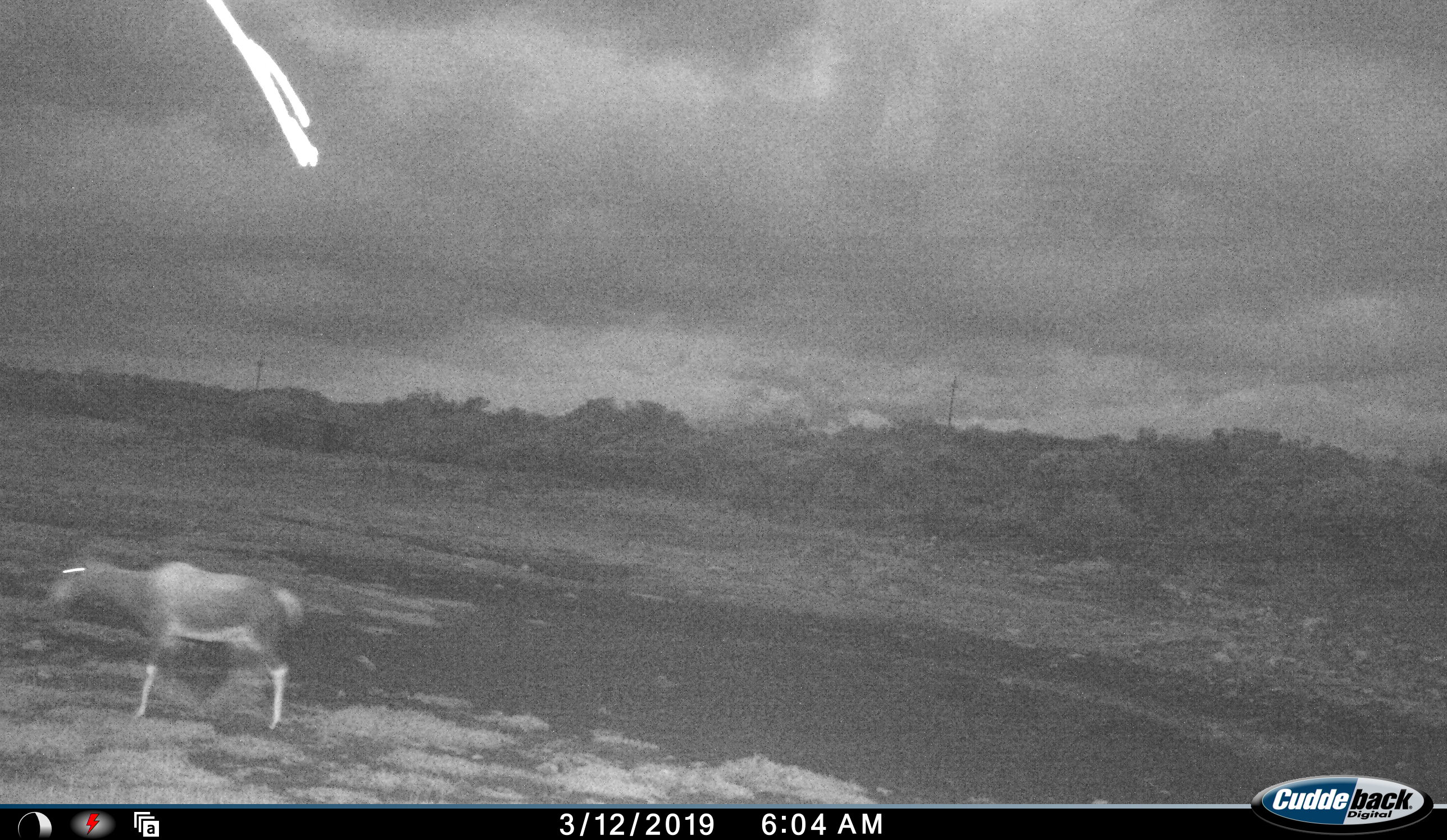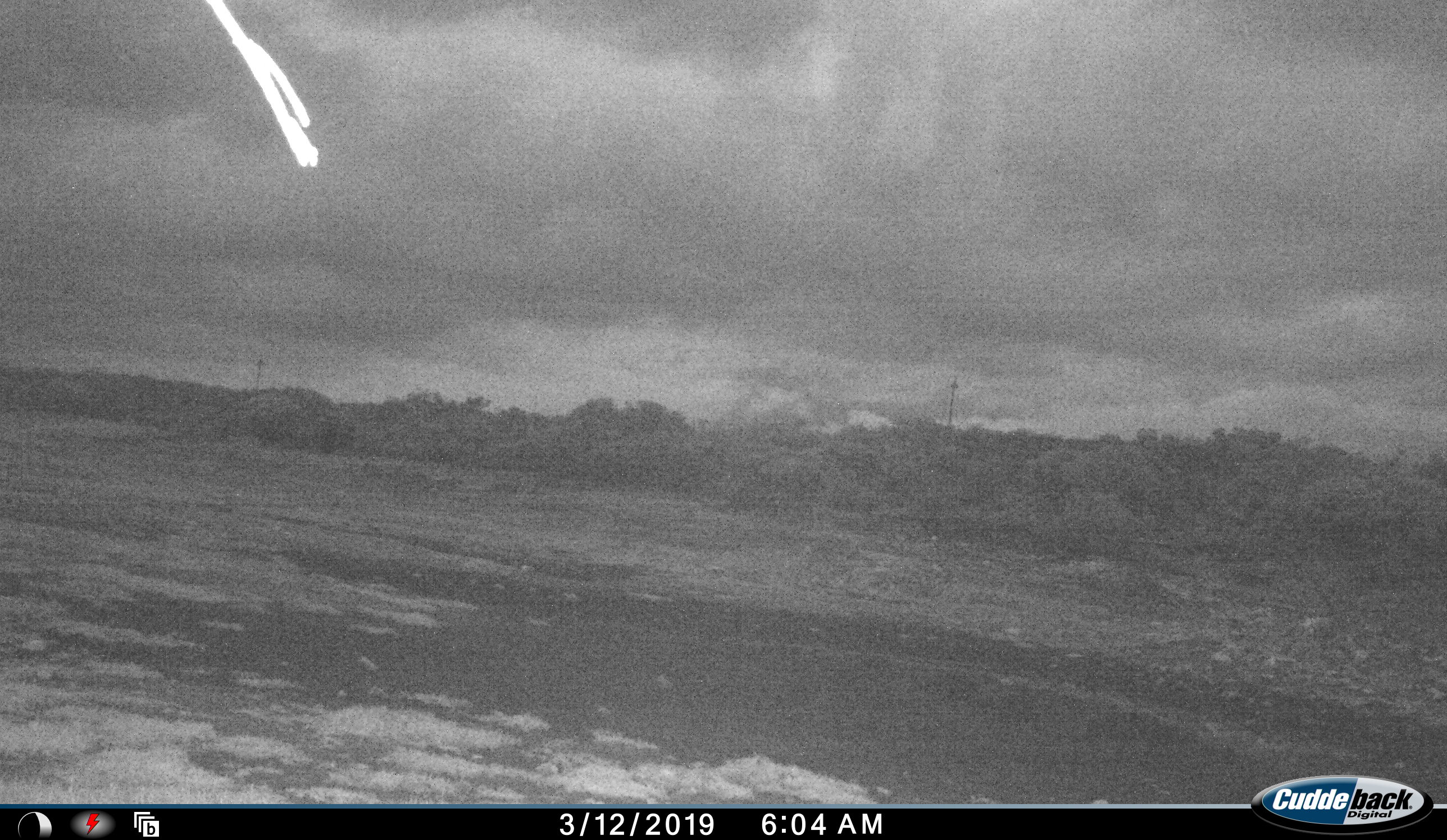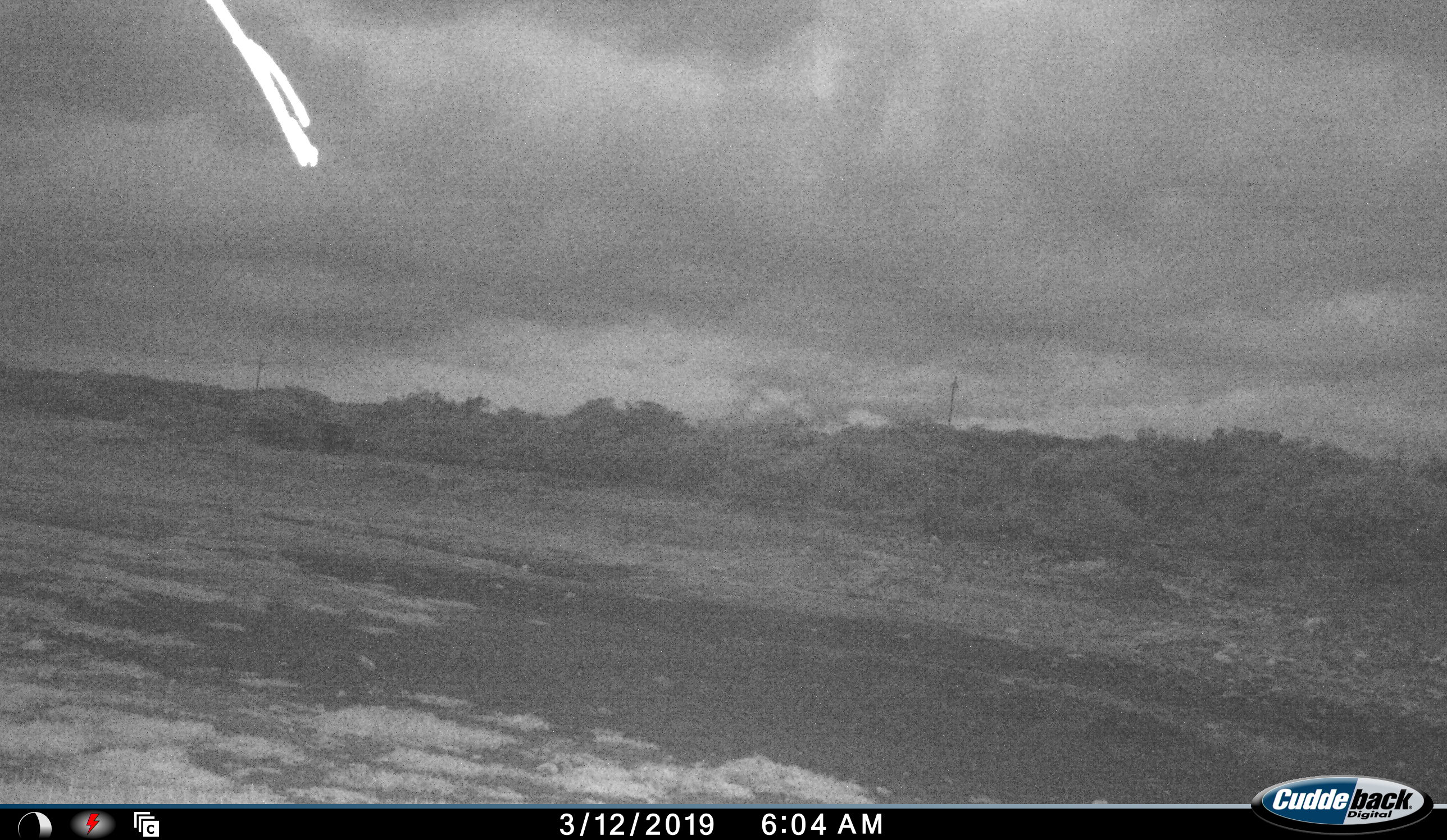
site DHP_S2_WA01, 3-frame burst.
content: unidentified animal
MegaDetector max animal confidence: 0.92